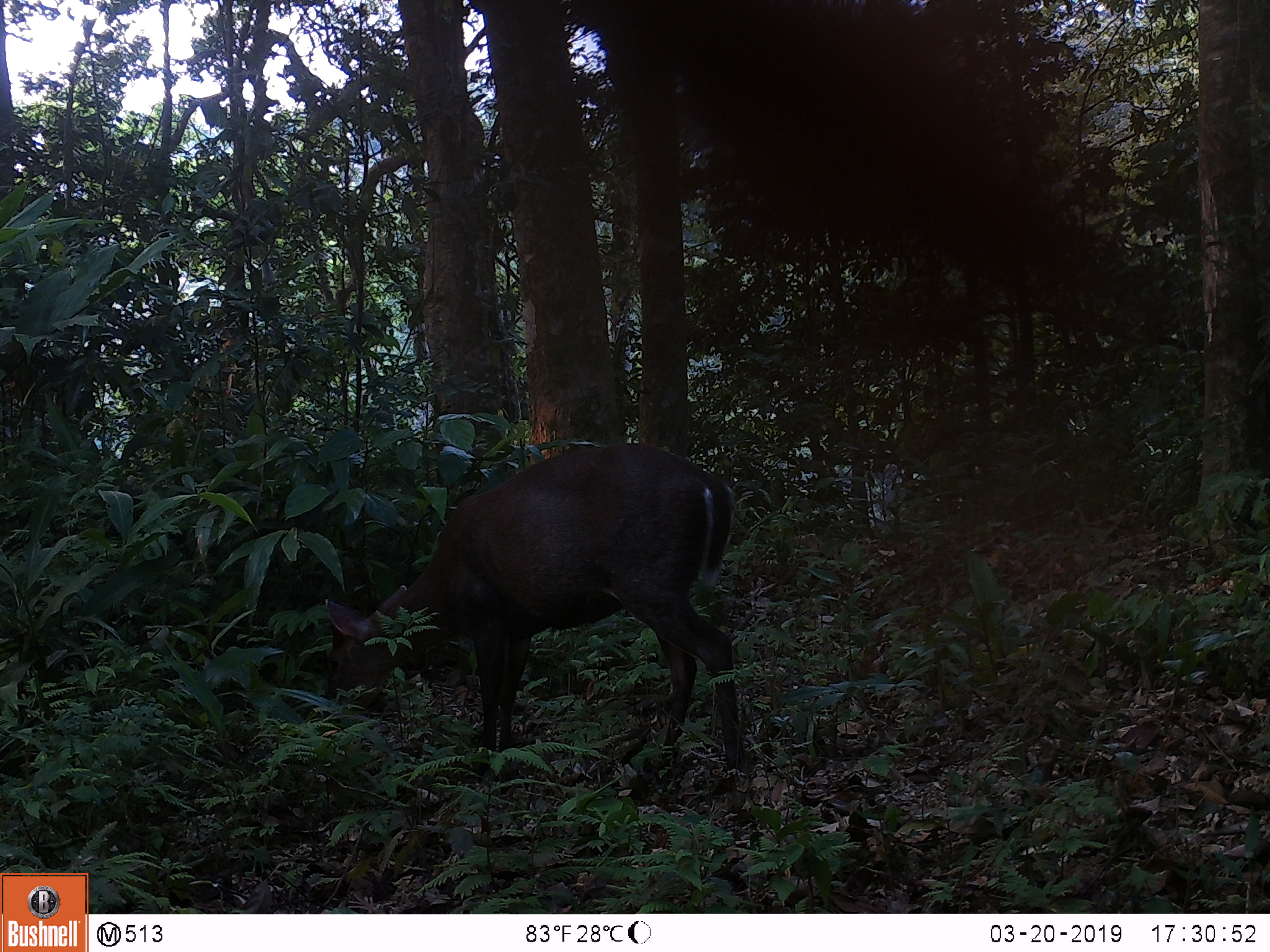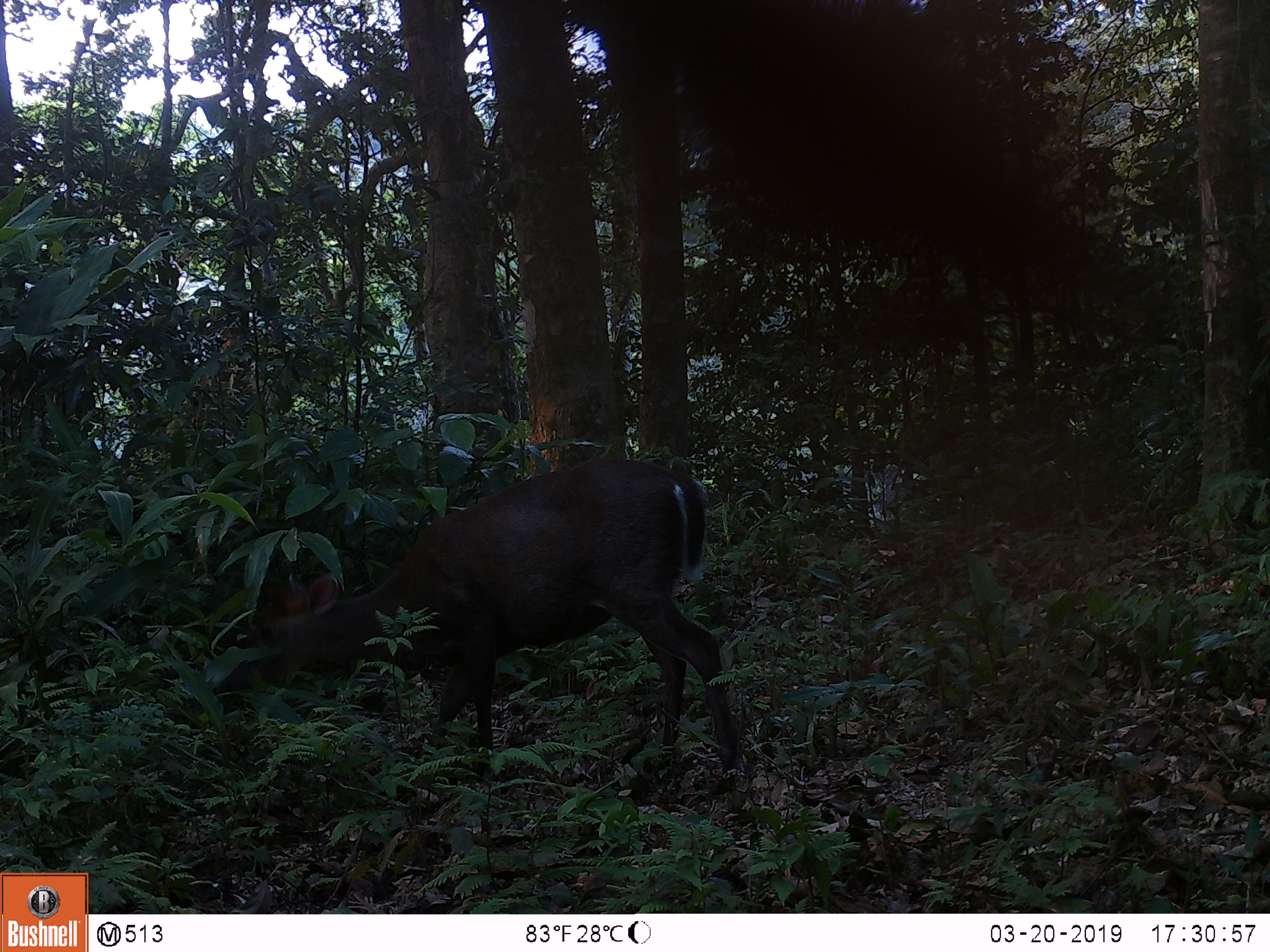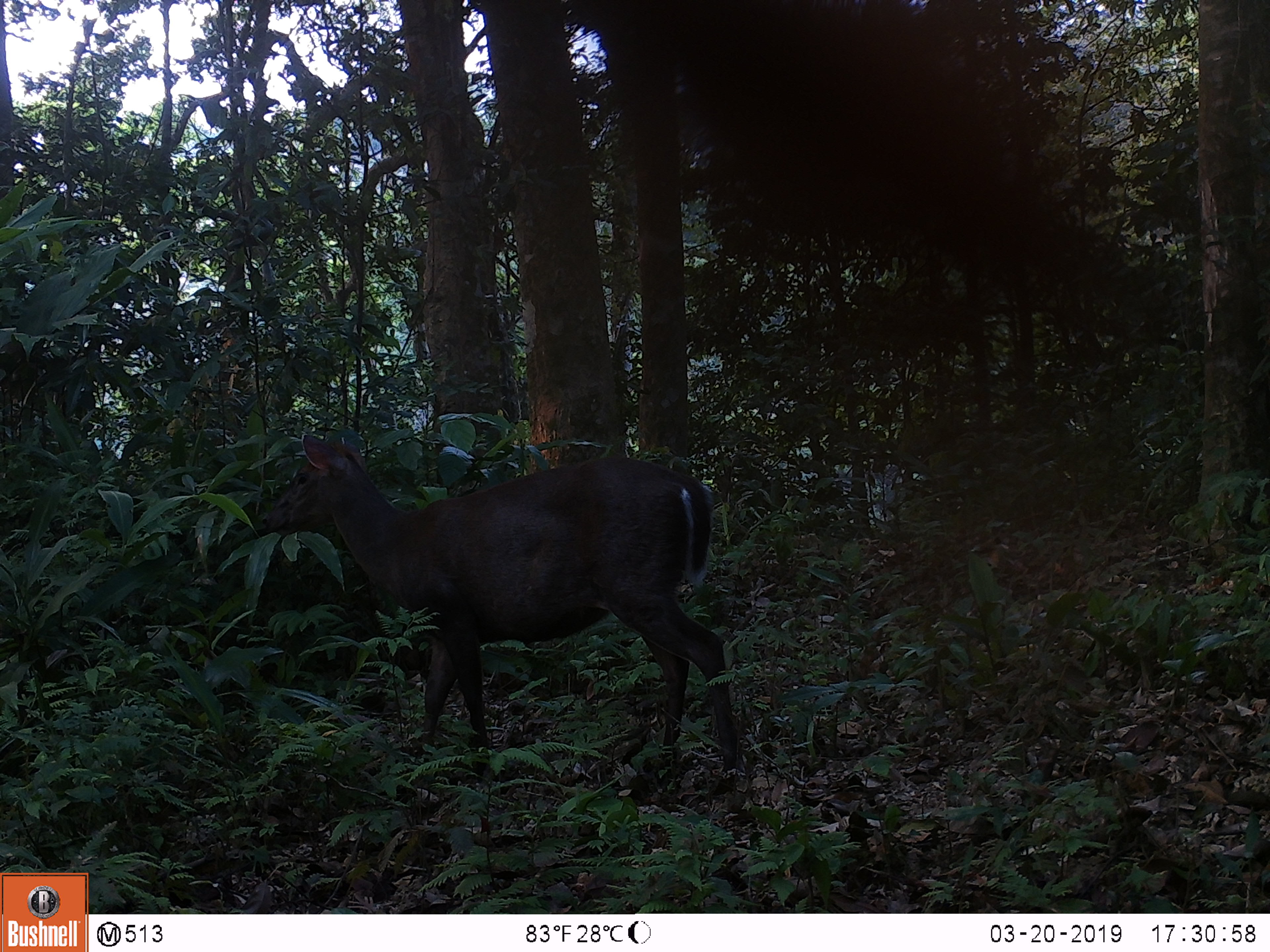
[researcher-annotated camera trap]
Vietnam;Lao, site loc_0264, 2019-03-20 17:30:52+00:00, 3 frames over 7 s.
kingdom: Animalia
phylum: Chordata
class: Mammalia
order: Artiodactyla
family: Cervidae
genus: Muntiacus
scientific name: Muntiacus rooseveltorum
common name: roosevelt's muntjac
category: roosevelts muntjac group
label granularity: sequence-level